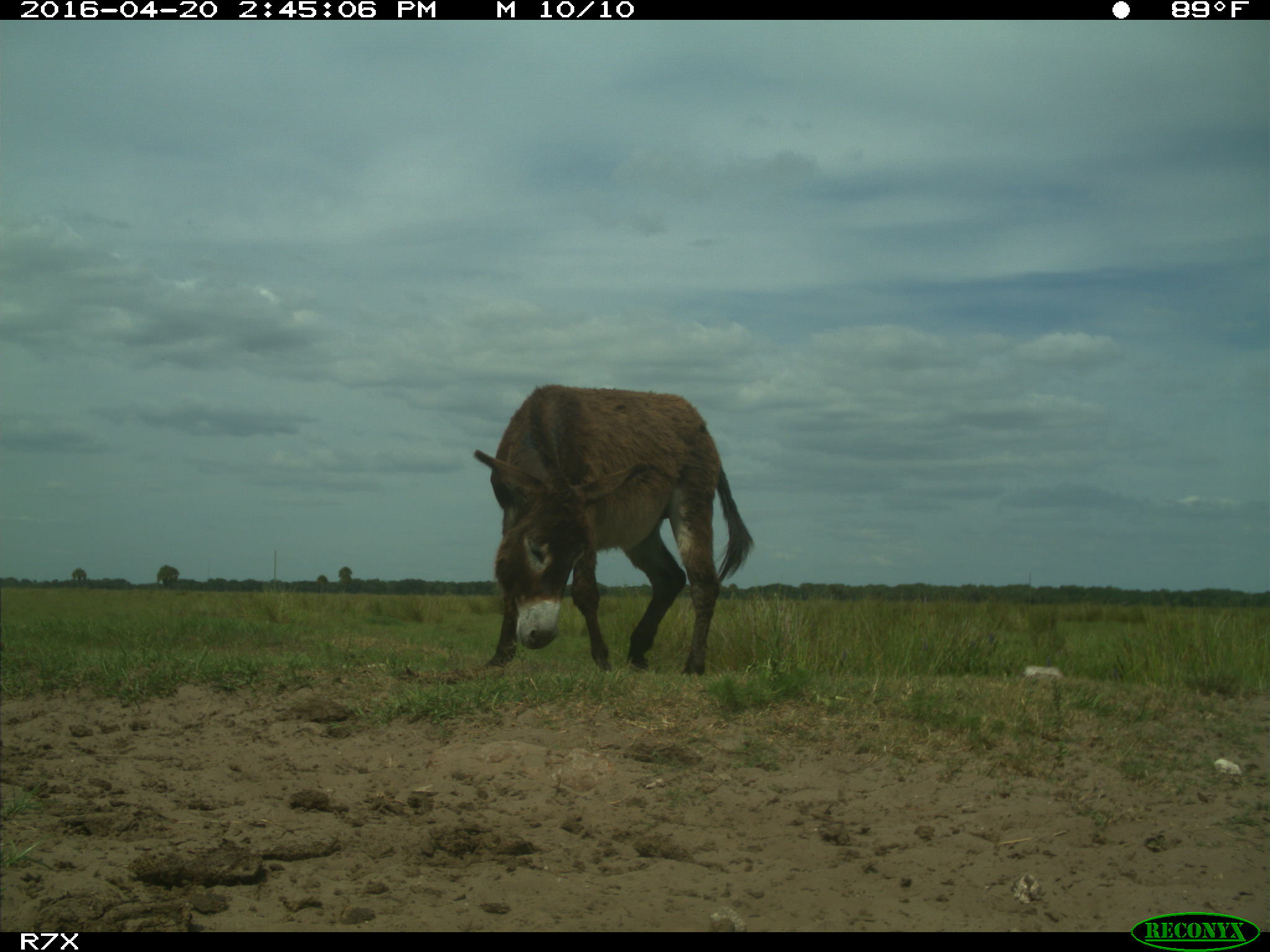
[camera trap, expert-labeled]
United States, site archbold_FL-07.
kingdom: Animalia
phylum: Chordata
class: Mammalia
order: Artiodactyla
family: Bovidae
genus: Bos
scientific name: Bos taurus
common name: domestic cow